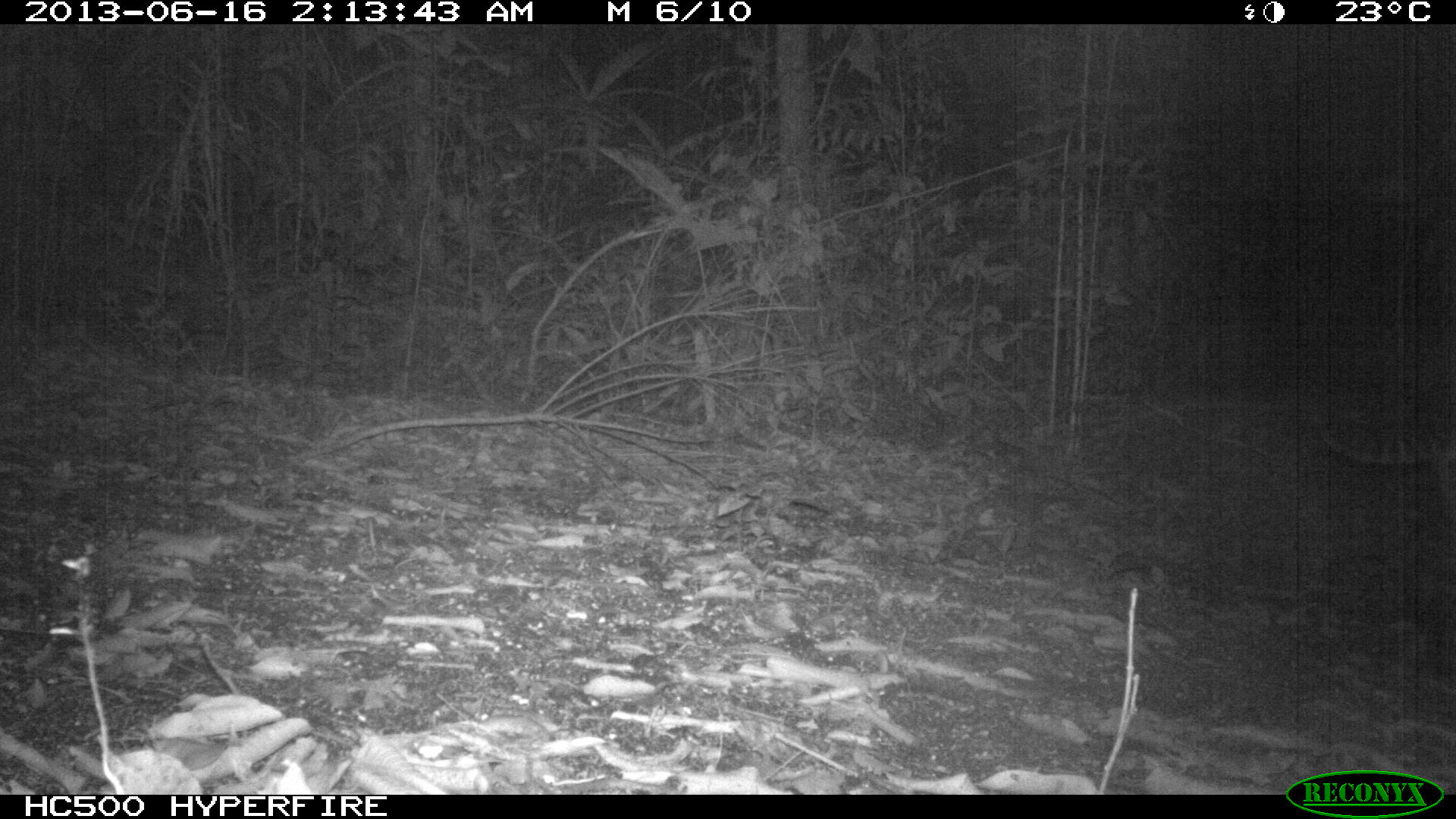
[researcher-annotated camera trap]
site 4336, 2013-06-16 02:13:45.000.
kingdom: Animalia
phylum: Chordata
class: Mammalia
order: Carnivora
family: Felidae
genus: Leopardus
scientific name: Leopardus pardalis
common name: ocelot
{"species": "Leopardus pardalis (ocelot)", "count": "1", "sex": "female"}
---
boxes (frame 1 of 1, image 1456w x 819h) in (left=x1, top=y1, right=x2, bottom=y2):
leopardus pardalis: (left=1300, top=391, right=1456, bottom=519)